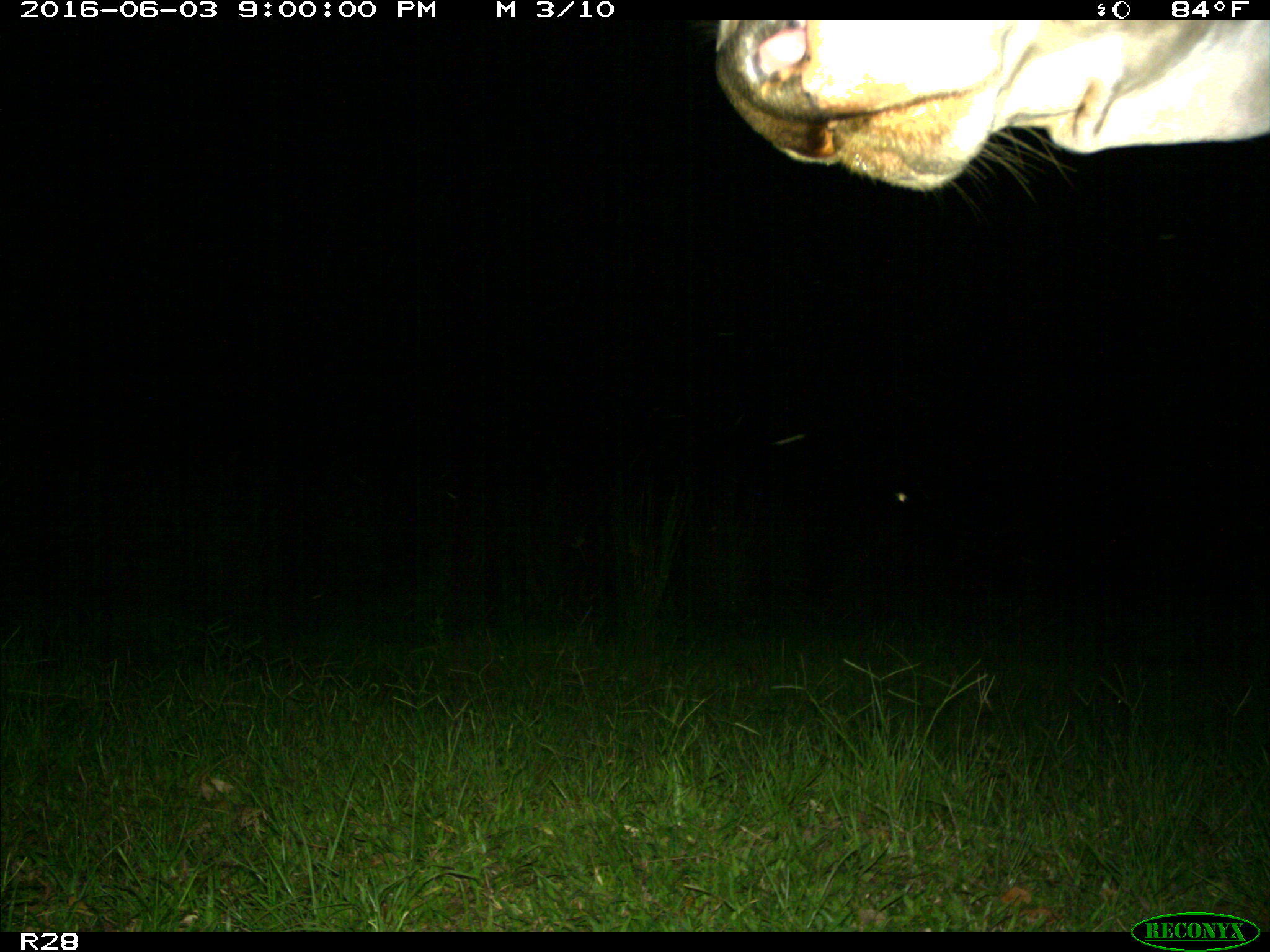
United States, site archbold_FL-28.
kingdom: Animalia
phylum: Chordata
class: Mammalia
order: Artiodactyla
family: Bovidae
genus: Bos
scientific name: Bos taurus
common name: domestic cow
Bos taurus (domestic cow).